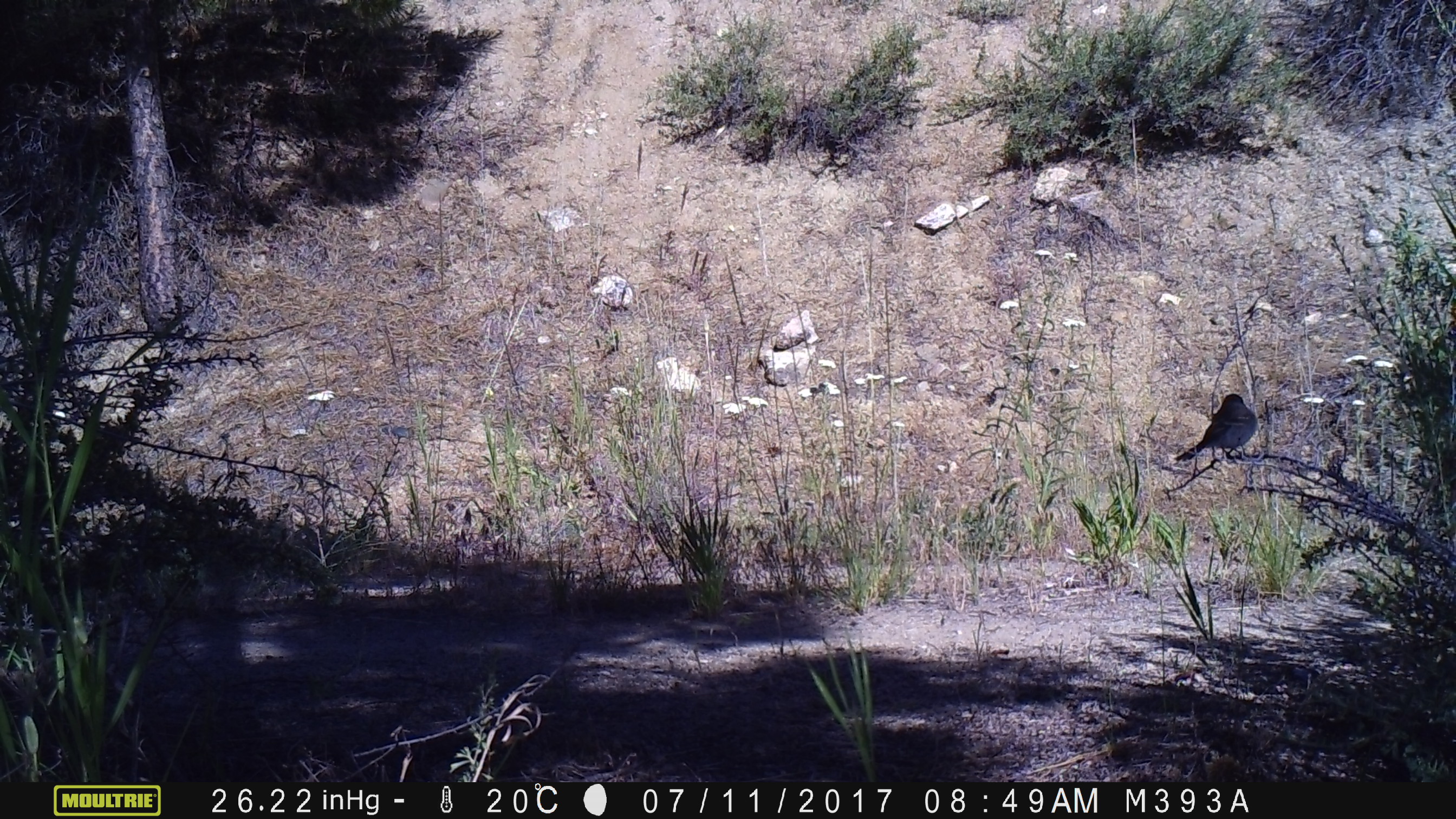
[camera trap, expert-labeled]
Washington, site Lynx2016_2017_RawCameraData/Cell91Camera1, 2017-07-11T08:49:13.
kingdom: Animalia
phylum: Chordata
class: Aves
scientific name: Aves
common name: birds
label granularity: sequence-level